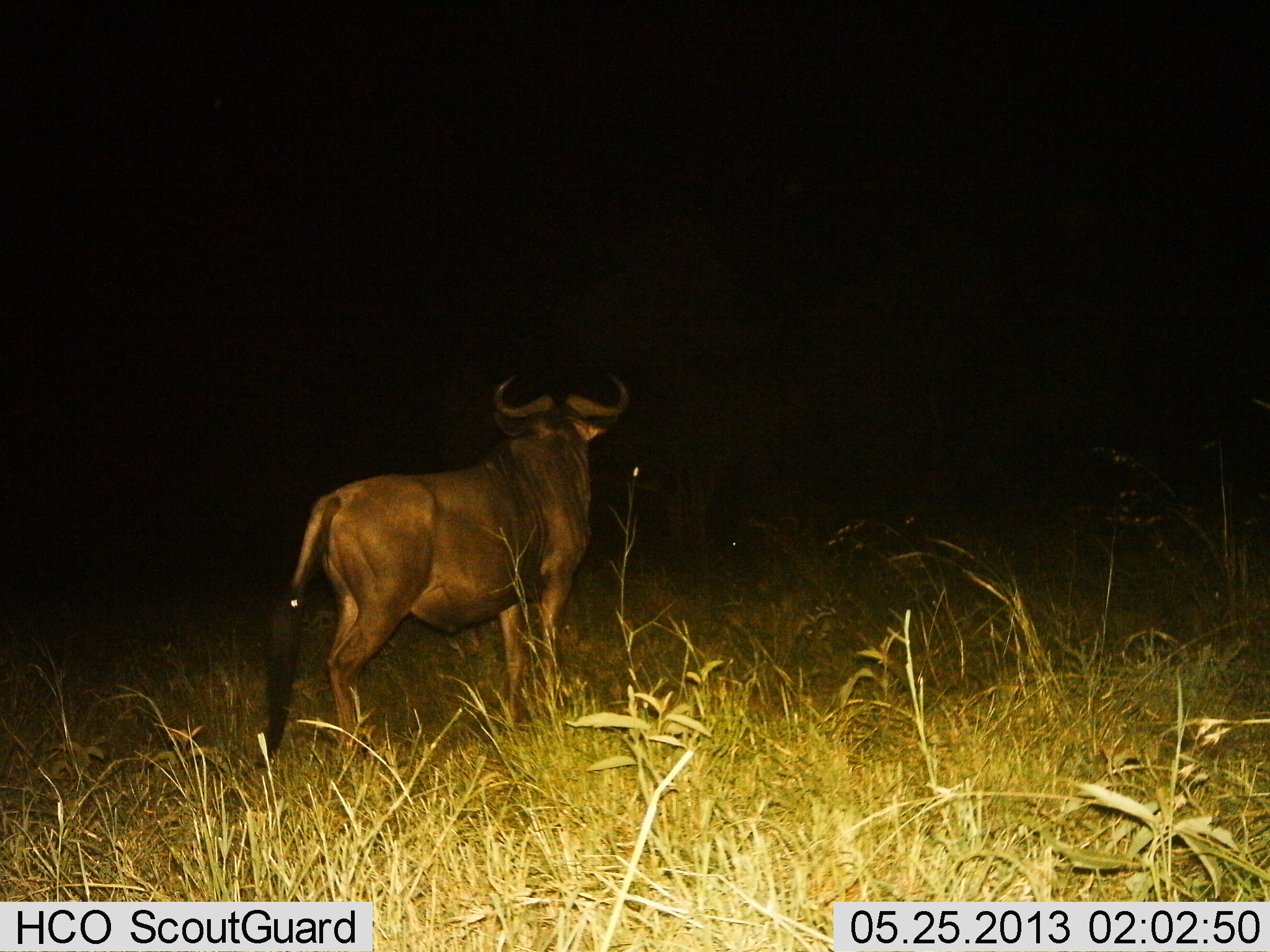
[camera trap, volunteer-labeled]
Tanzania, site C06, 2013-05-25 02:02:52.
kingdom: Animalia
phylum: Chordata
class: Mammalia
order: Artiodactyla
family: Bovidae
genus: Connochaetes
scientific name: Connochaetes taurinus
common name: blue wildebeest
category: wildebeest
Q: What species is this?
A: Wildebeest (blue wildebeest) (Connochaetes taurinus).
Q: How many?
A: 1.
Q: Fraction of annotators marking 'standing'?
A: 93%.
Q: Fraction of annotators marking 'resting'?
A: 0%.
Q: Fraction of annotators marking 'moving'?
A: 7%.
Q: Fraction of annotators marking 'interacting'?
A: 0%.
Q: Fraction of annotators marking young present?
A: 0%.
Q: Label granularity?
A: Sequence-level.